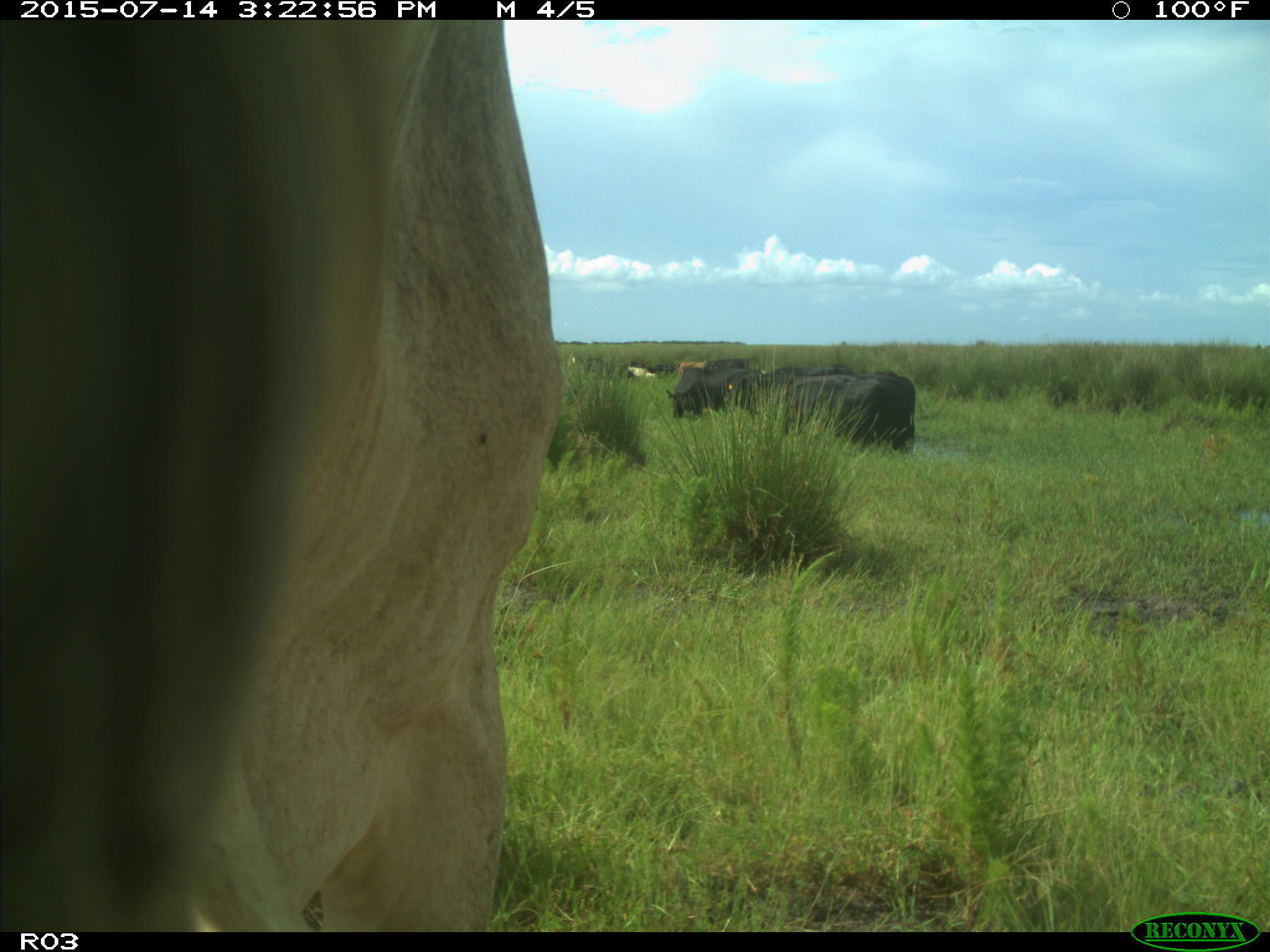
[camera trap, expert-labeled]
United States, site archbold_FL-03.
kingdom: Animalia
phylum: Chordata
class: Mammalia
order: Artiodactyla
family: Bovidae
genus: Bos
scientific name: Bos taurus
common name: domestic cow